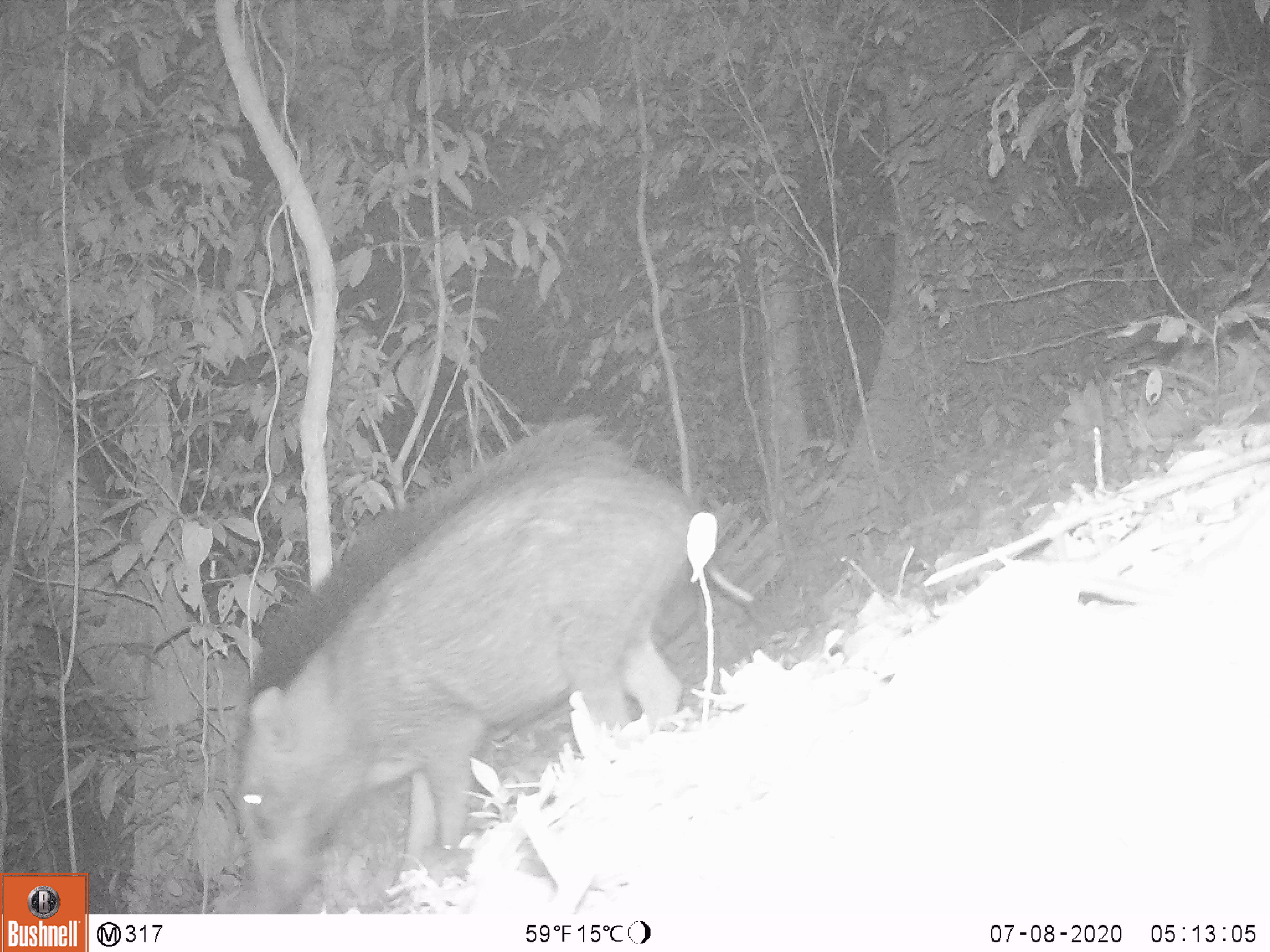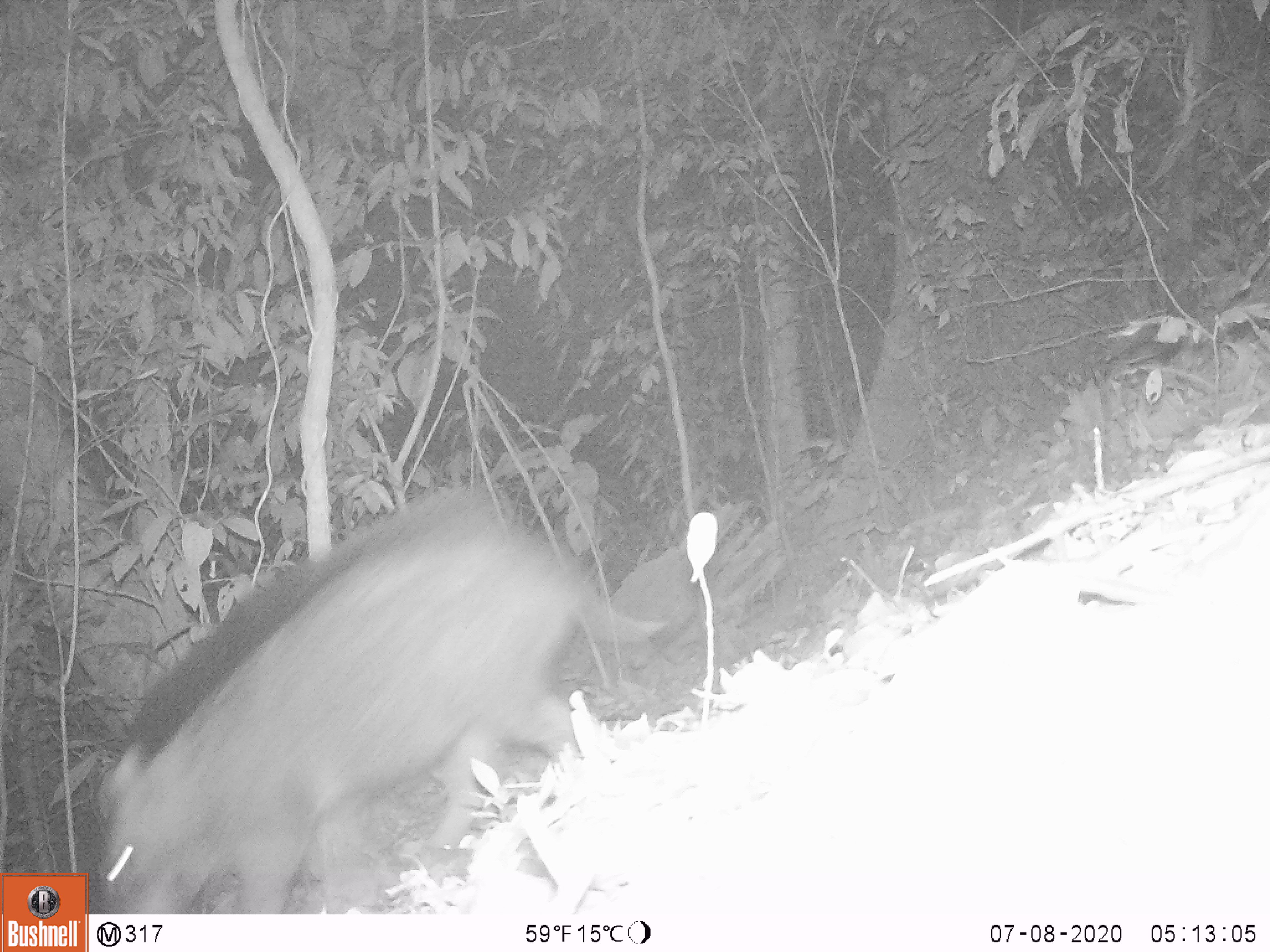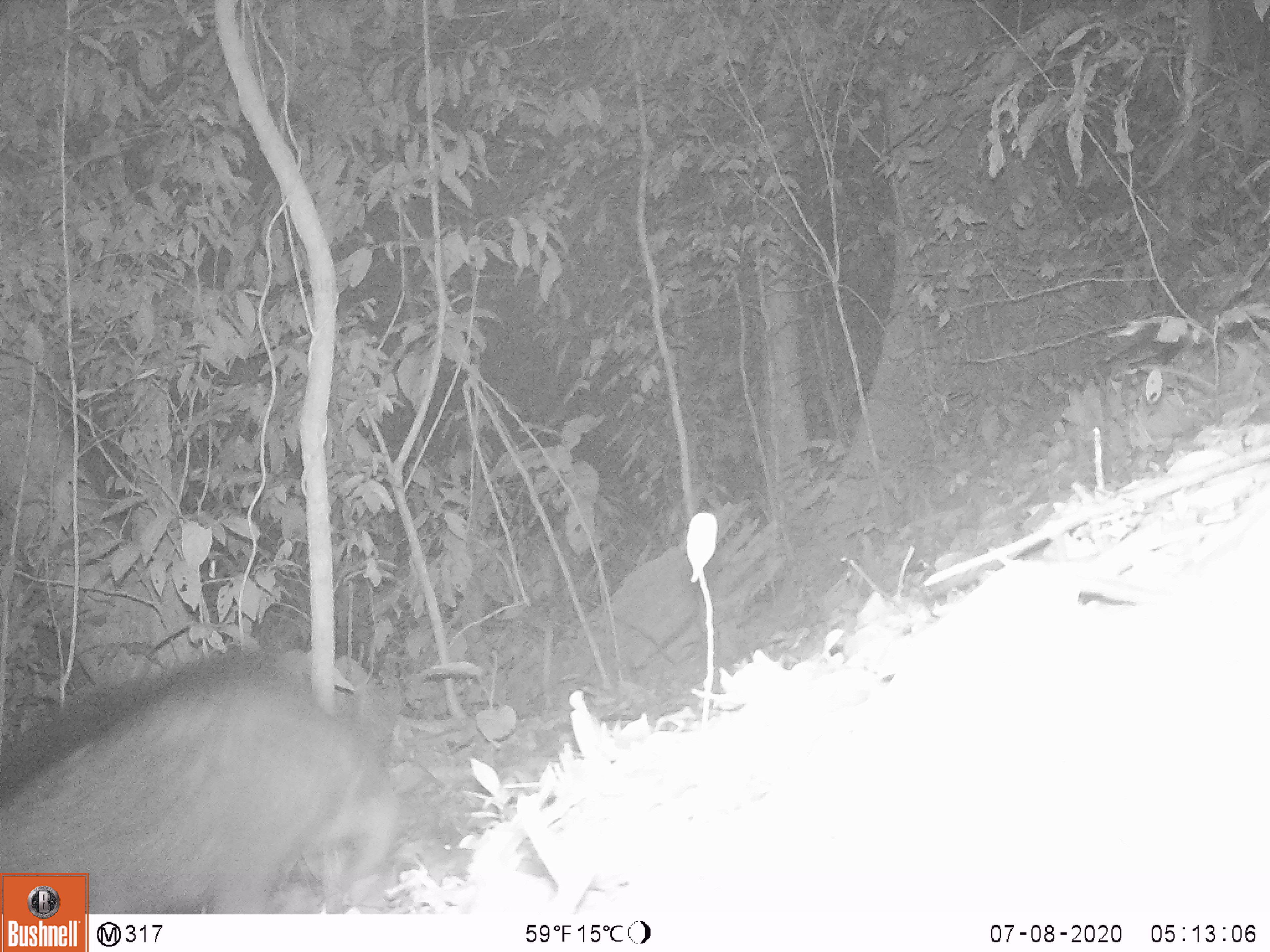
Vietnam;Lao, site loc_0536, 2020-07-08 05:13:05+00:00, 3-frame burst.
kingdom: Animalia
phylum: Chordata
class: Mammalia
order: Artiodactyla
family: Suidae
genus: Sus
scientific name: Sus scrofa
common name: eurasian wild pig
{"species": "eurasian wild pig (Sus scrofa)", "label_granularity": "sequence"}